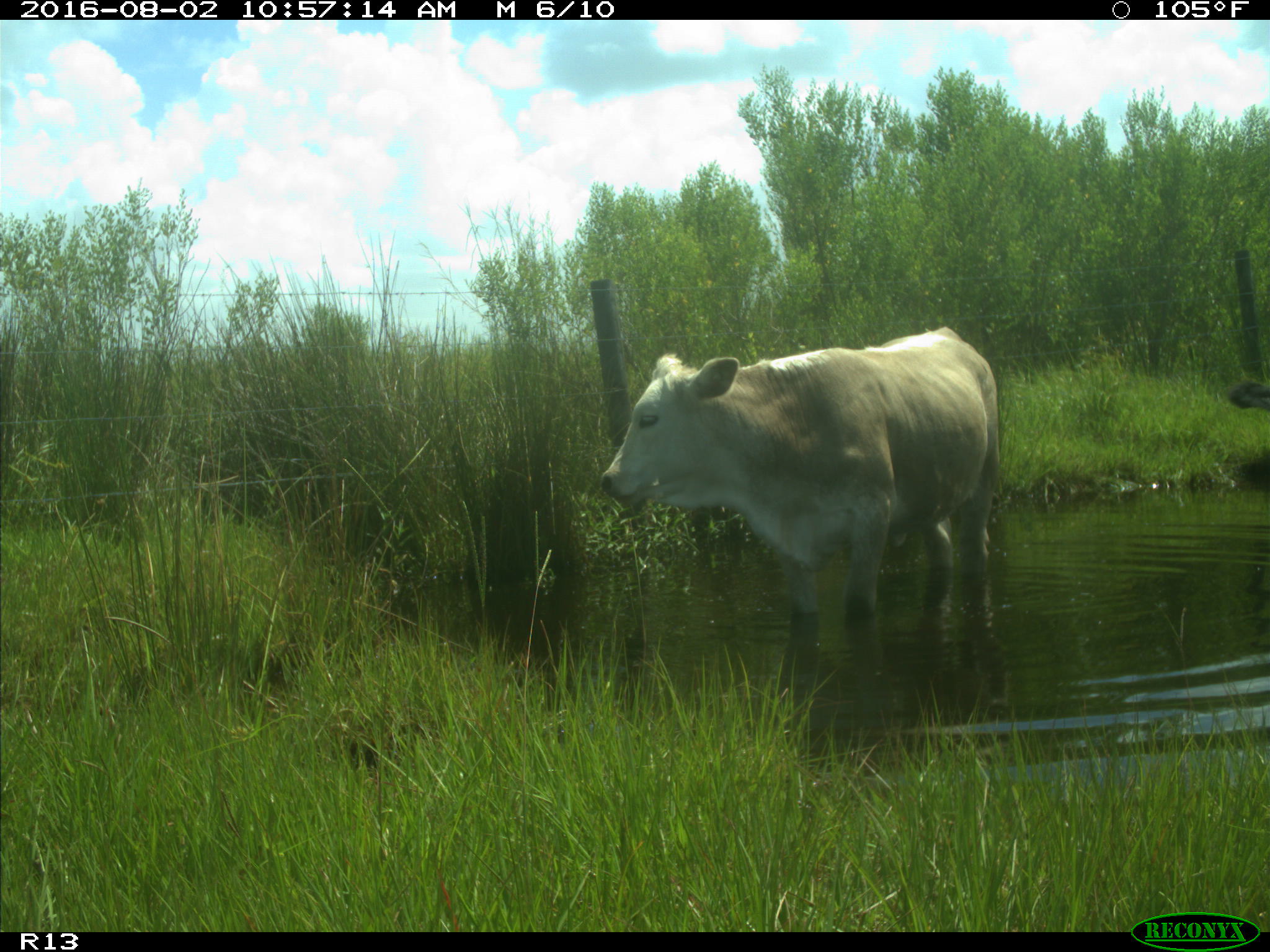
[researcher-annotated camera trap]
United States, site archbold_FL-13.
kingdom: Animalia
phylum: Chordata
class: Mammalia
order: Artiodactyla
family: Bovidae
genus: Bos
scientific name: Bos taurus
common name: domestic cow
Bos taurus (domestic cow).